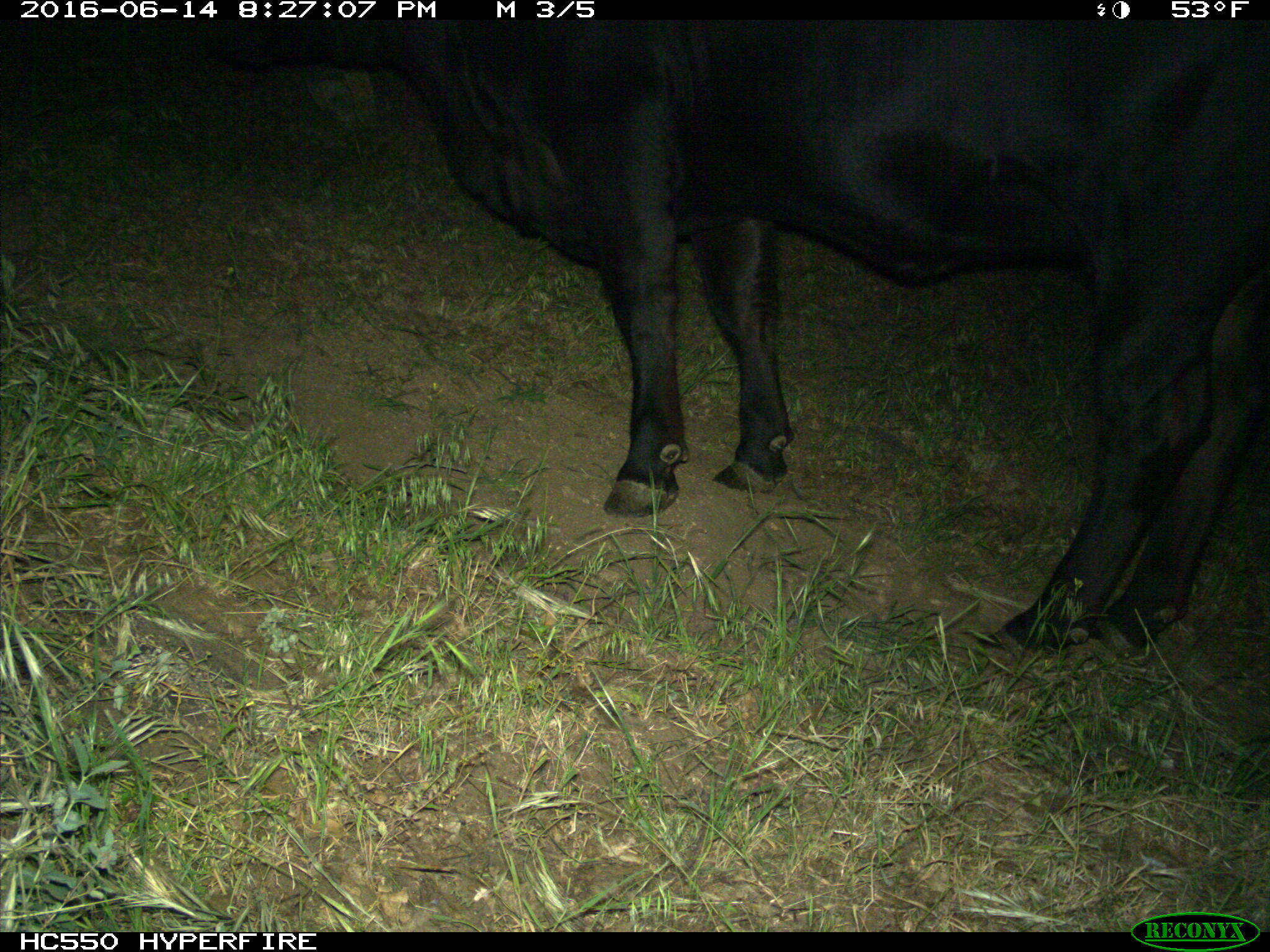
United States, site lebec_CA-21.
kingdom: Animalia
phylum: Chordata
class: Mammalia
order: Artiodactyla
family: Bovidae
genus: Bos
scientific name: Bos taurus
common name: domestic cow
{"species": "Bos taurus (domestic cow)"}